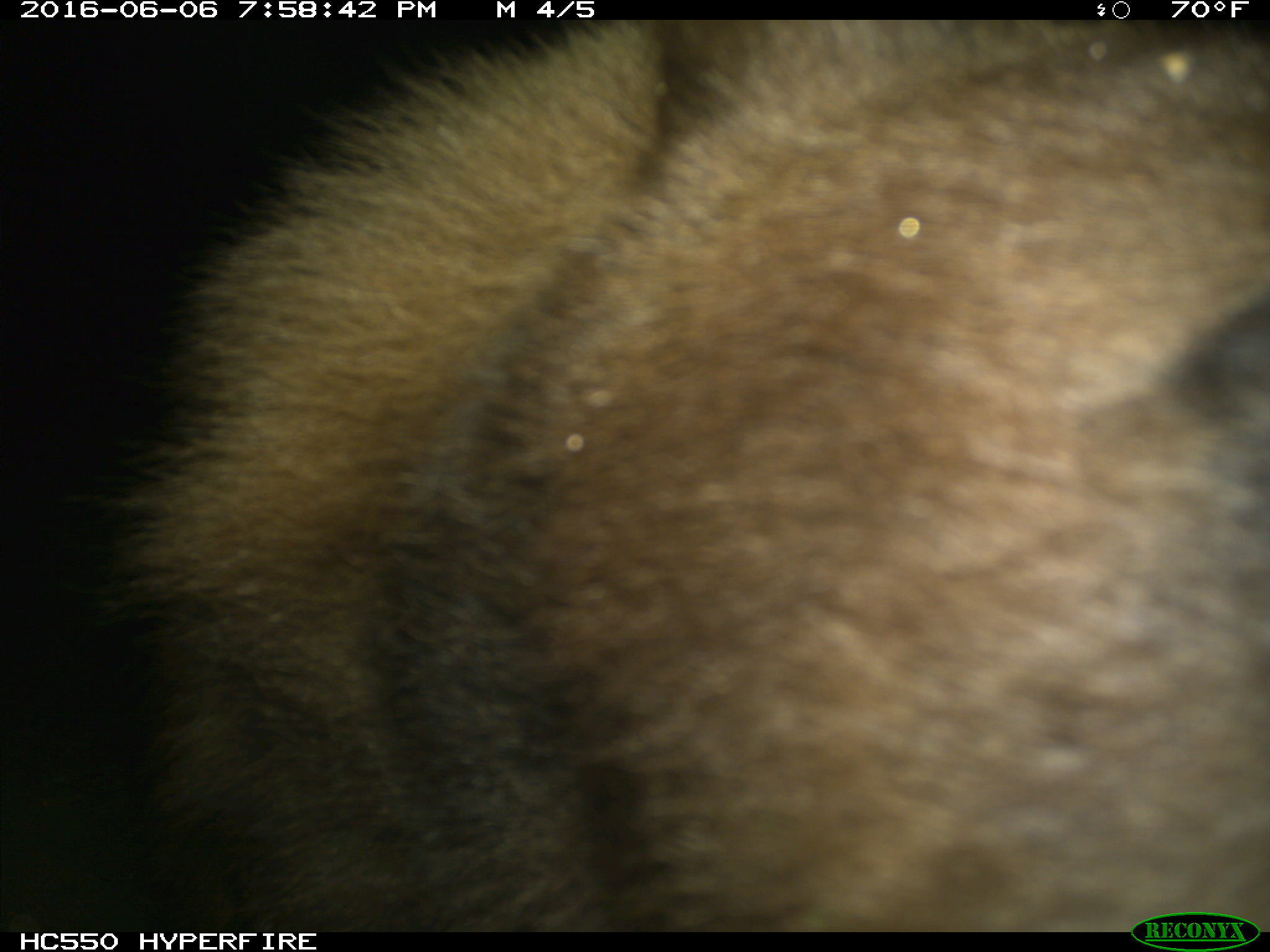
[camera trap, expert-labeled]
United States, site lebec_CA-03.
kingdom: Animalia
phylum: Chordata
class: Mammalia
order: Carnivora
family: Ursidae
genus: Ursus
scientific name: Ursus americanus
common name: american black bear